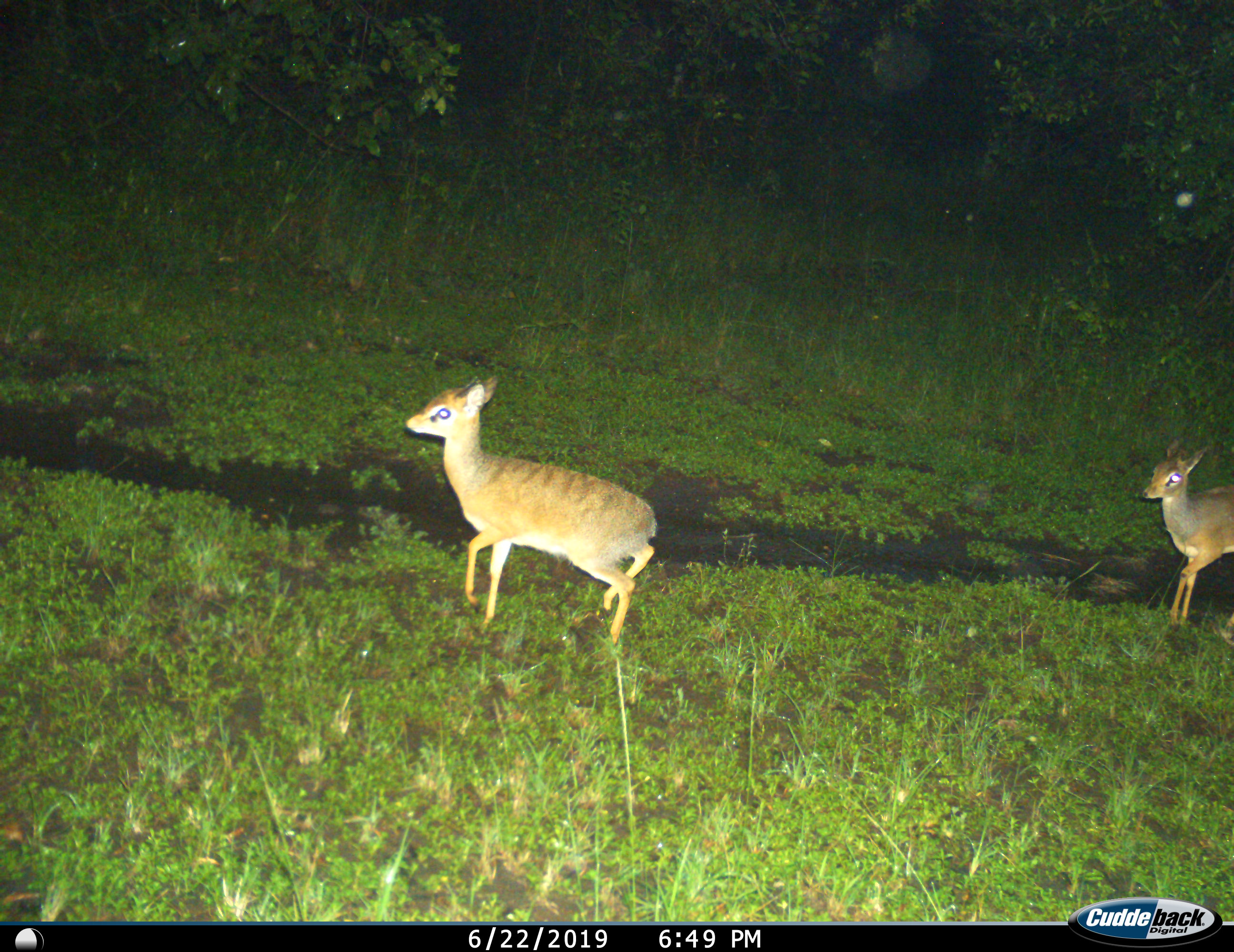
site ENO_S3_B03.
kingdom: Animalia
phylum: Chordata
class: Mammalia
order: Artiodactyla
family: Bovidae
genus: Madoqua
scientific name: Madoqua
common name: dik-dik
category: dikdik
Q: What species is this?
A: Dikdik (dik-dik) (Madoqua).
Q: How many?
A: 2.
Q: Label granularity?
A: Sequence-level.